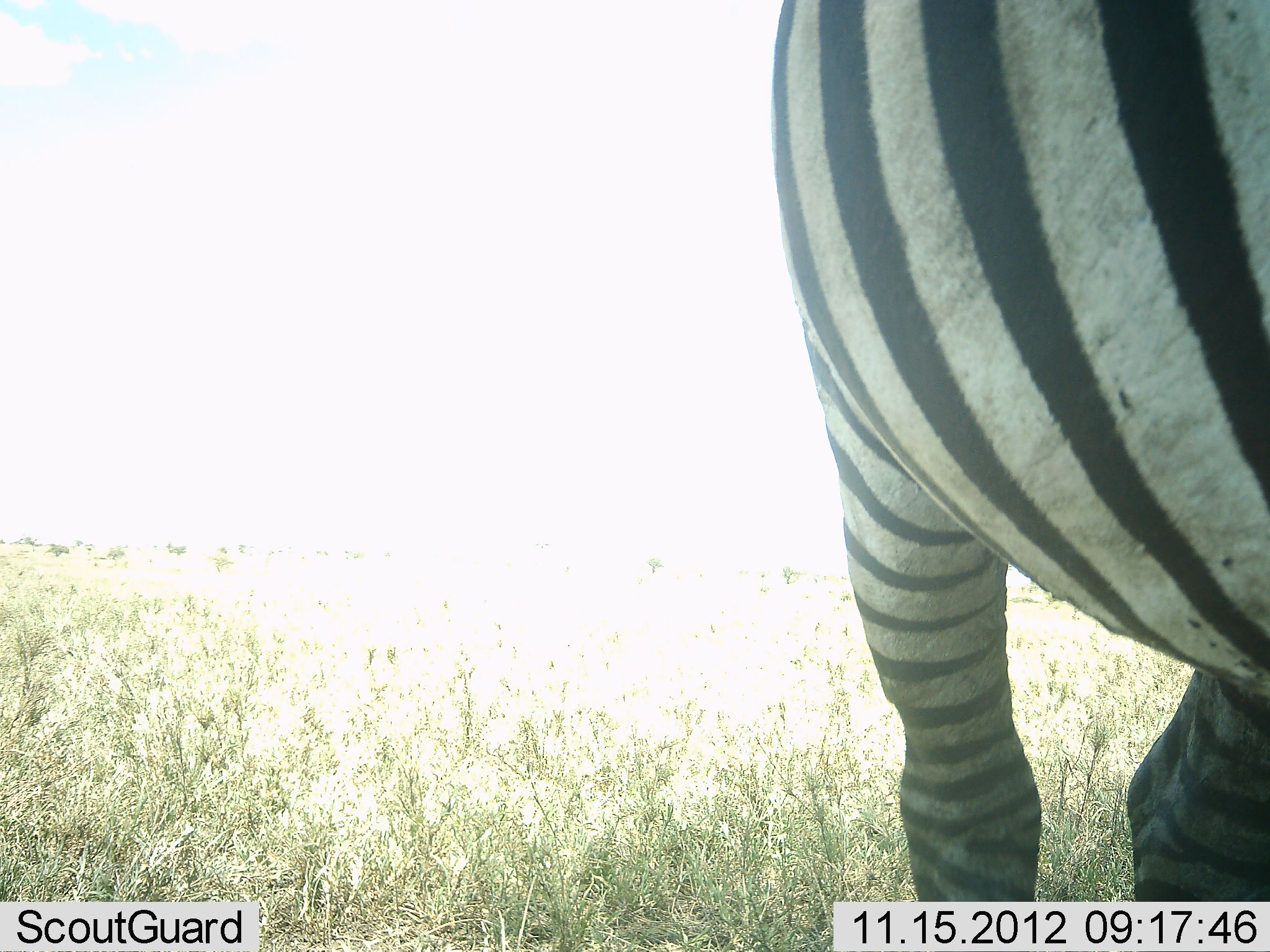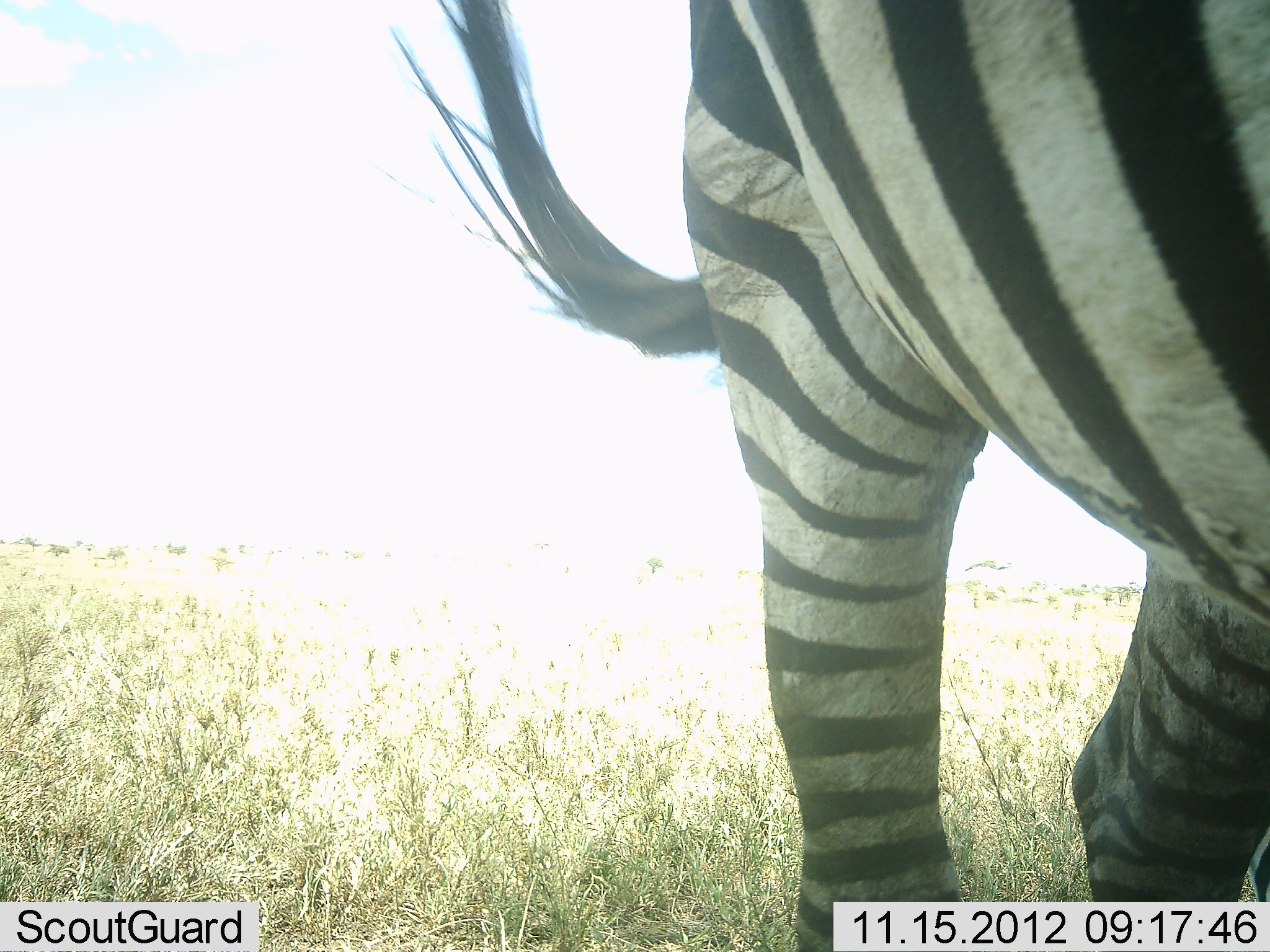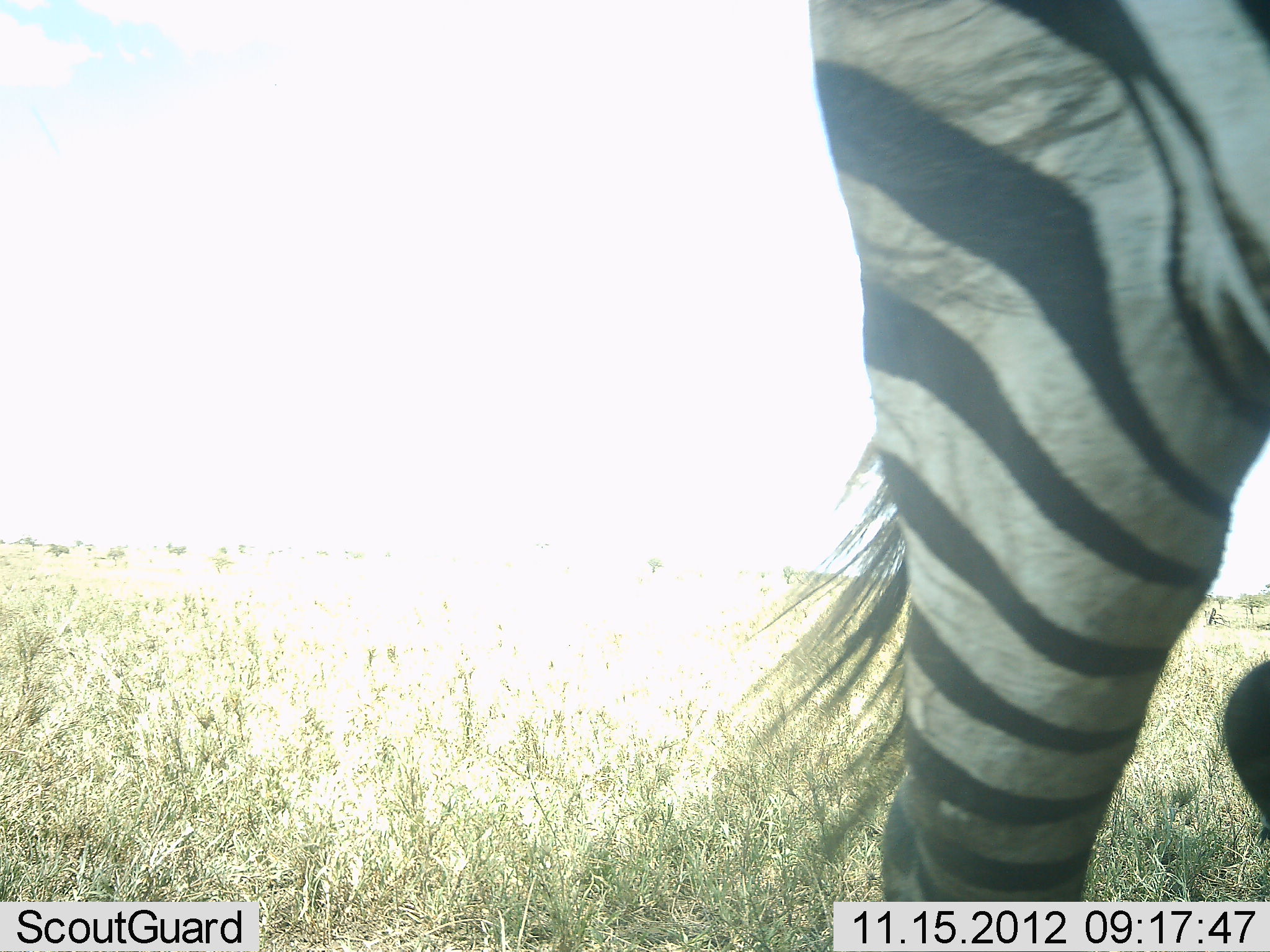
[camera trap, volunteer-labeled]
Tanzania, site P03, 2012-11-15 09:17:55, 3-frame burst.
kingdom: Animalia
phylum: Chordata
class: Mammalia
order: Perissodactyla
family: Equidae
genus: Equus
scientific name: Equus quagga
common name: plains zebra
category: zebra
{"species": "zebra (plains zebra) (Equus quagga)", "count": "1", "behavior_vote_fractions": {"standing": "40%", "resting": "0%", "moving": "60%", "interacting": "0%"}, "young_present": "0%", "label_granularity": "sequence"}